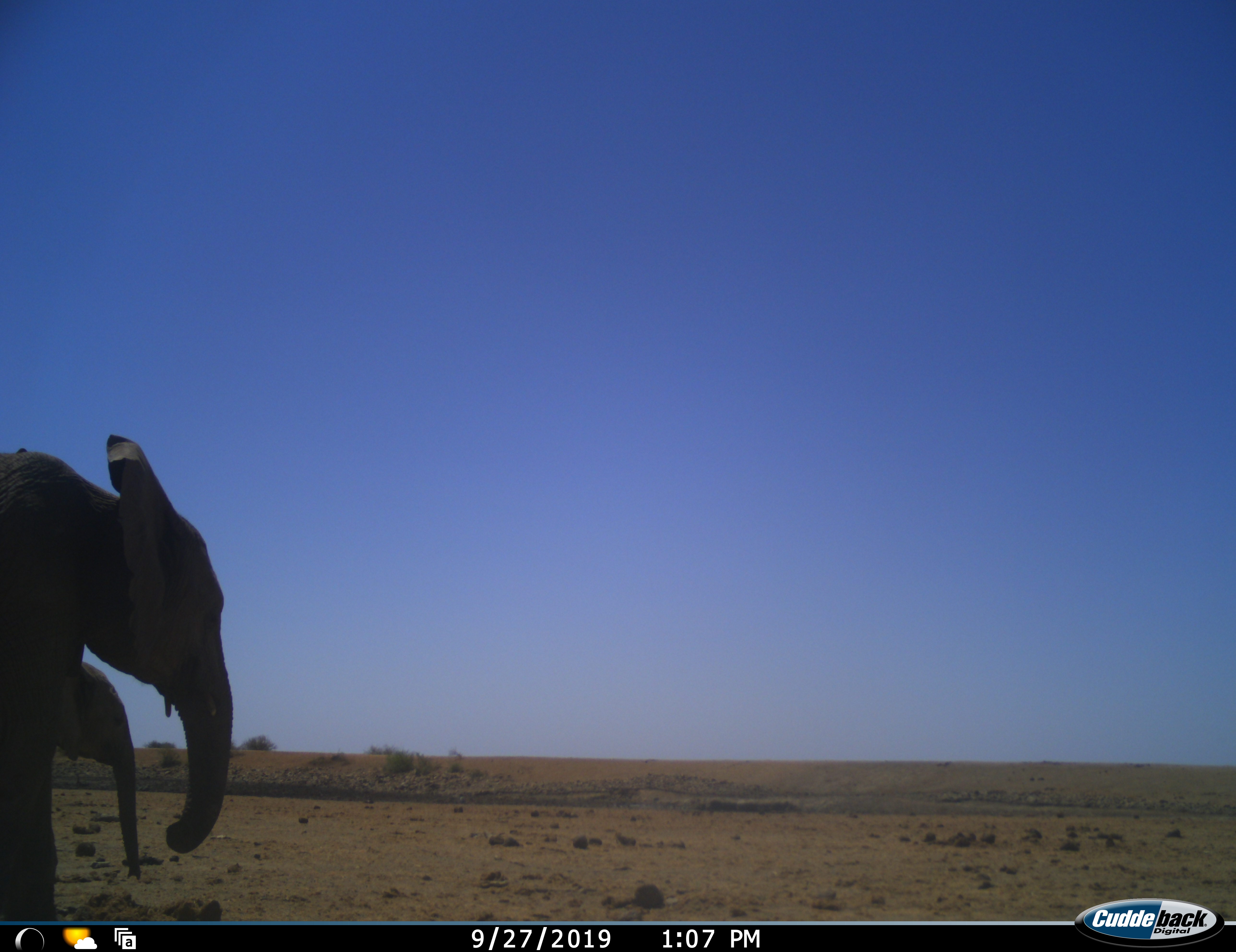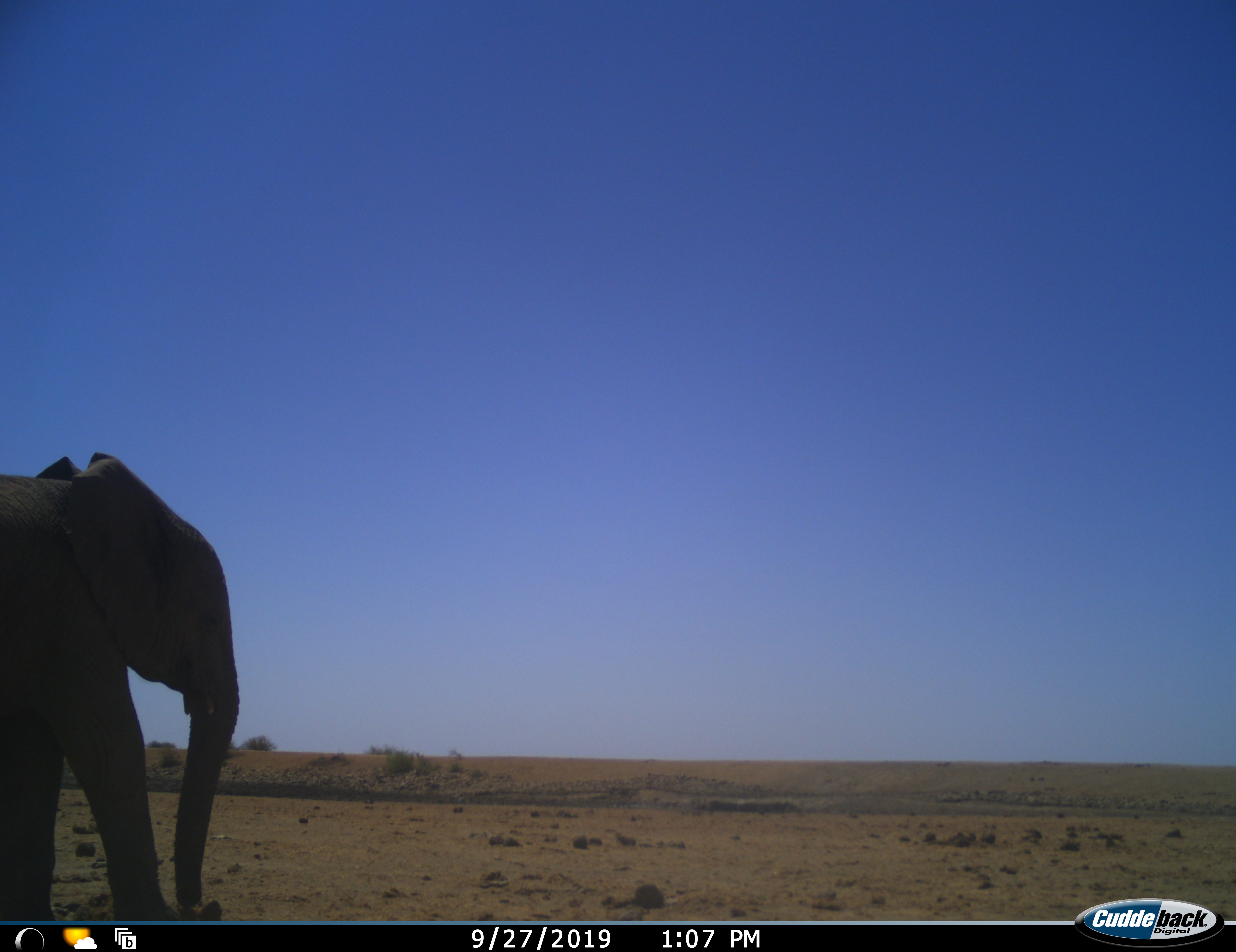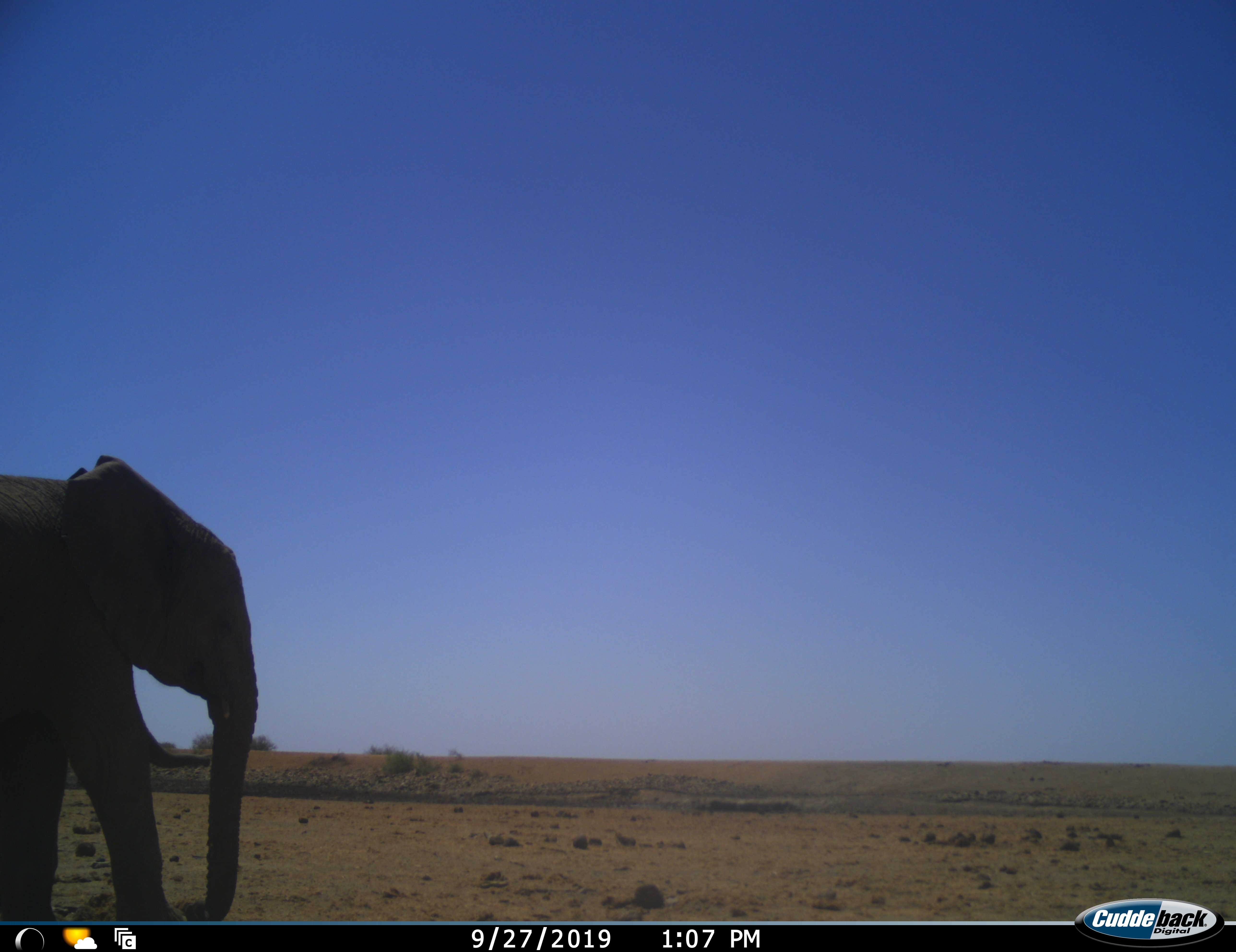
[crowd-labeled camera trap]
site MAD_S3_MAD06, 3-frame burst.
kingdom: Animalia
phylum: Chordata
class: Mammalia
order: Proboscidea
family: Elephantidae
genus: Loxodonta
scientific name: Loxodonta africana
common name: african bush elephant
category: elephant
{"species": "elephant (african bush elephant) (Loxodonta africana)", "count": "2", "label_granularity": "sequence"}